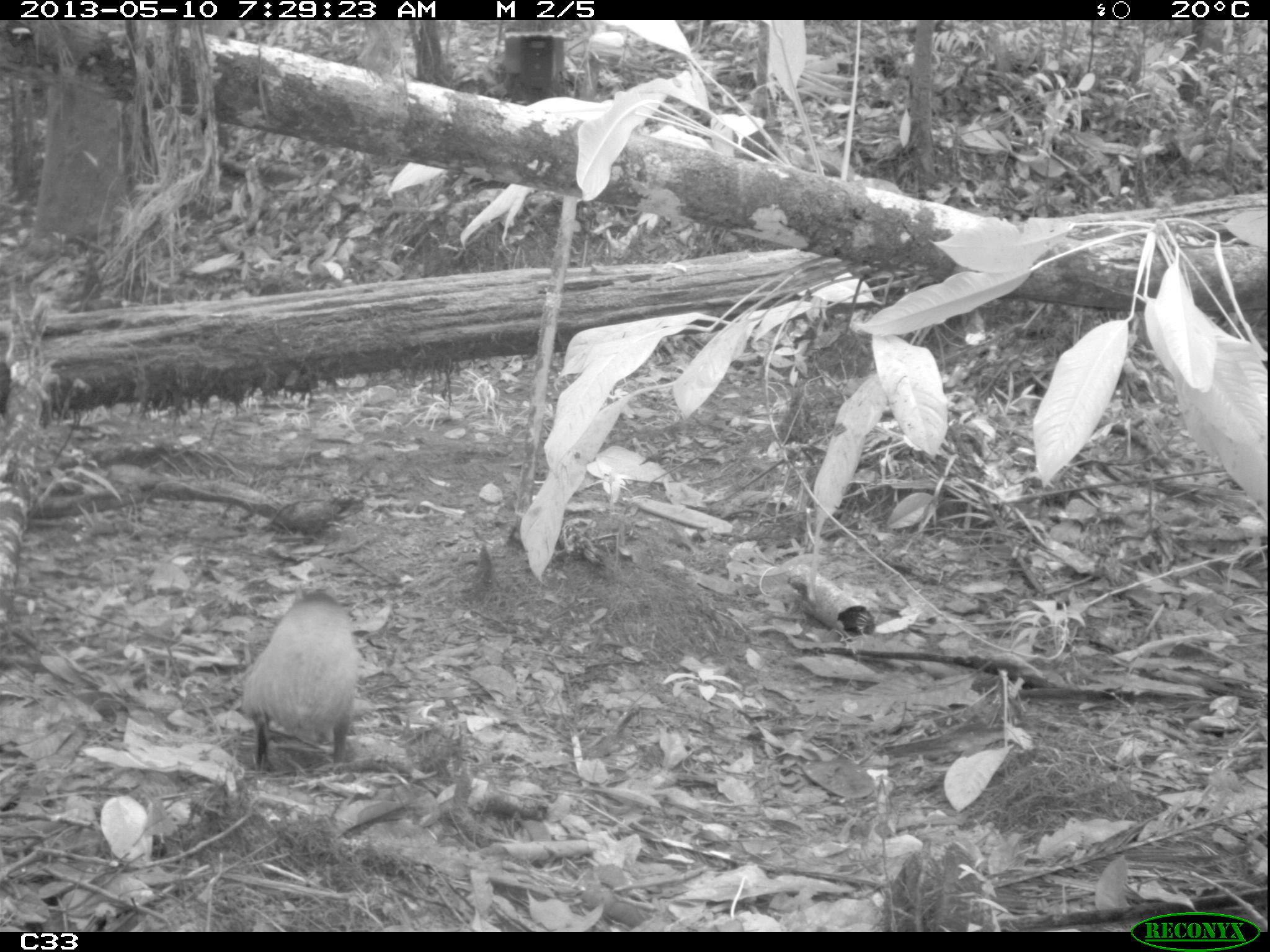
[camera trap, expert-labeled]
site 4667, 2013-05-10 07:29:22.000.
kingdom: Animalia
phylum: Chordata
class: Mammalia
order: Rodentia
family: Dasyproctidae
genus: Dasyprocta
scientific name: Dasyprocta leporina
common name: red-rumped agouti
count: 1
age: adult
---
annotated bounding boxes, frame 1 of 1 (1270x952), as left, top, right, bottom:
dasyprocta leporina: 234, 588, 365, 772